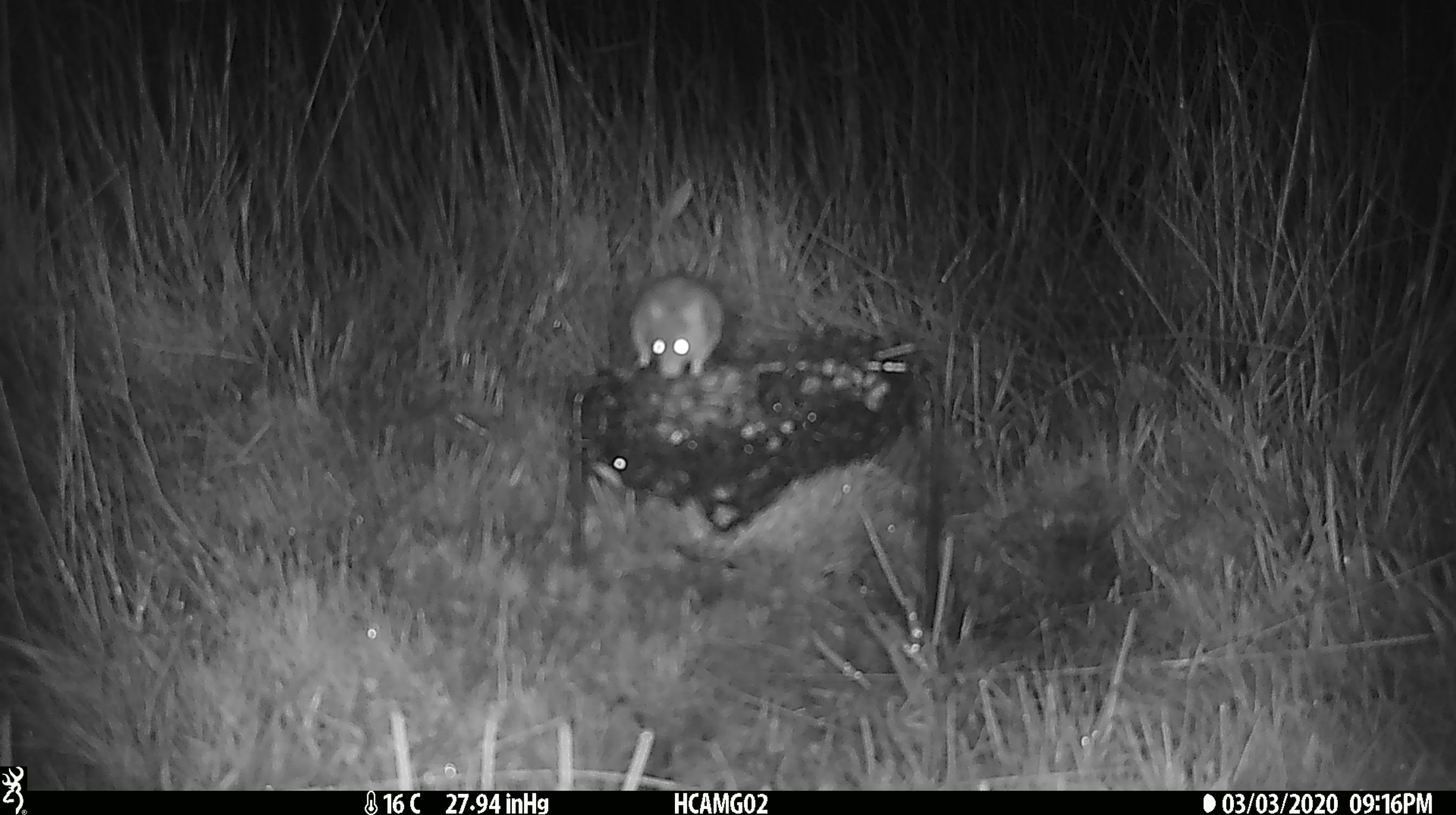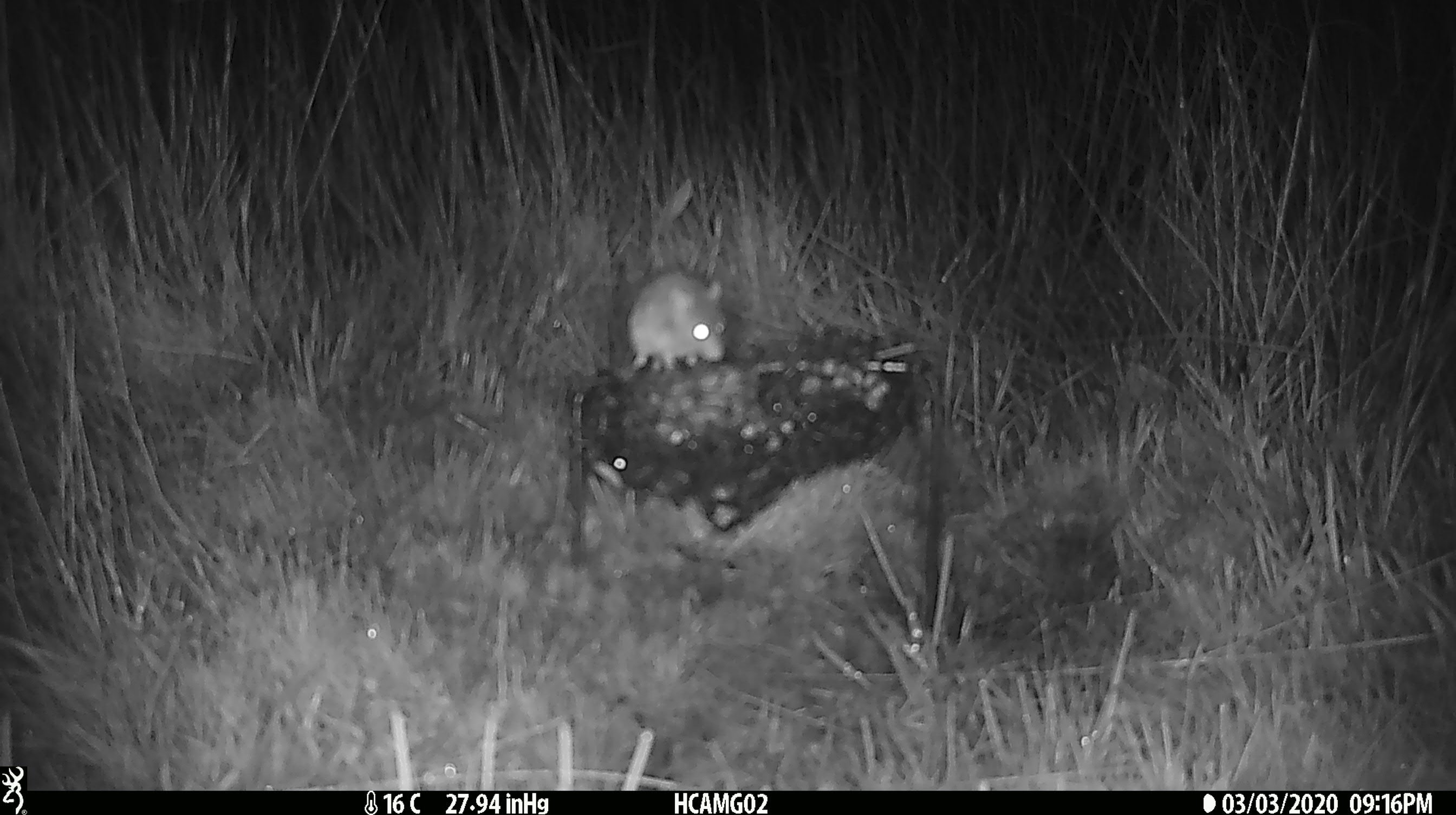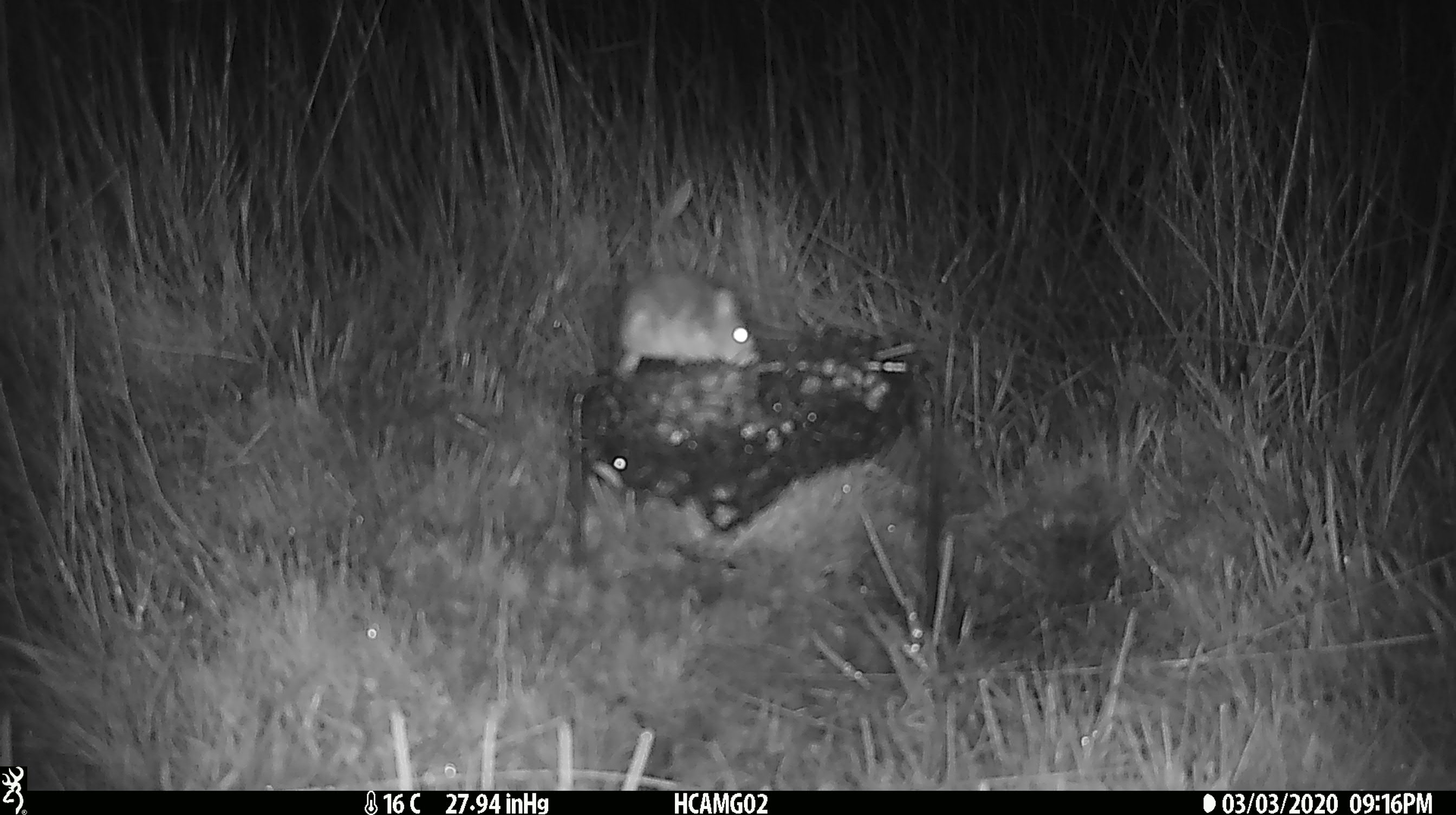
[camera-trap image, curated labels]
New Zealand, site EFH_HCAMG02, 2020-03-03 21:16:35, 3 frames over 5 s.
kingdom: Animalia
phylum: Chordata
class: Mammalia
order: Rodentia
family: Muridae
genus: Mus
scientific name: Mus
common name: mouse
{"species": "mouse (Mus)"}